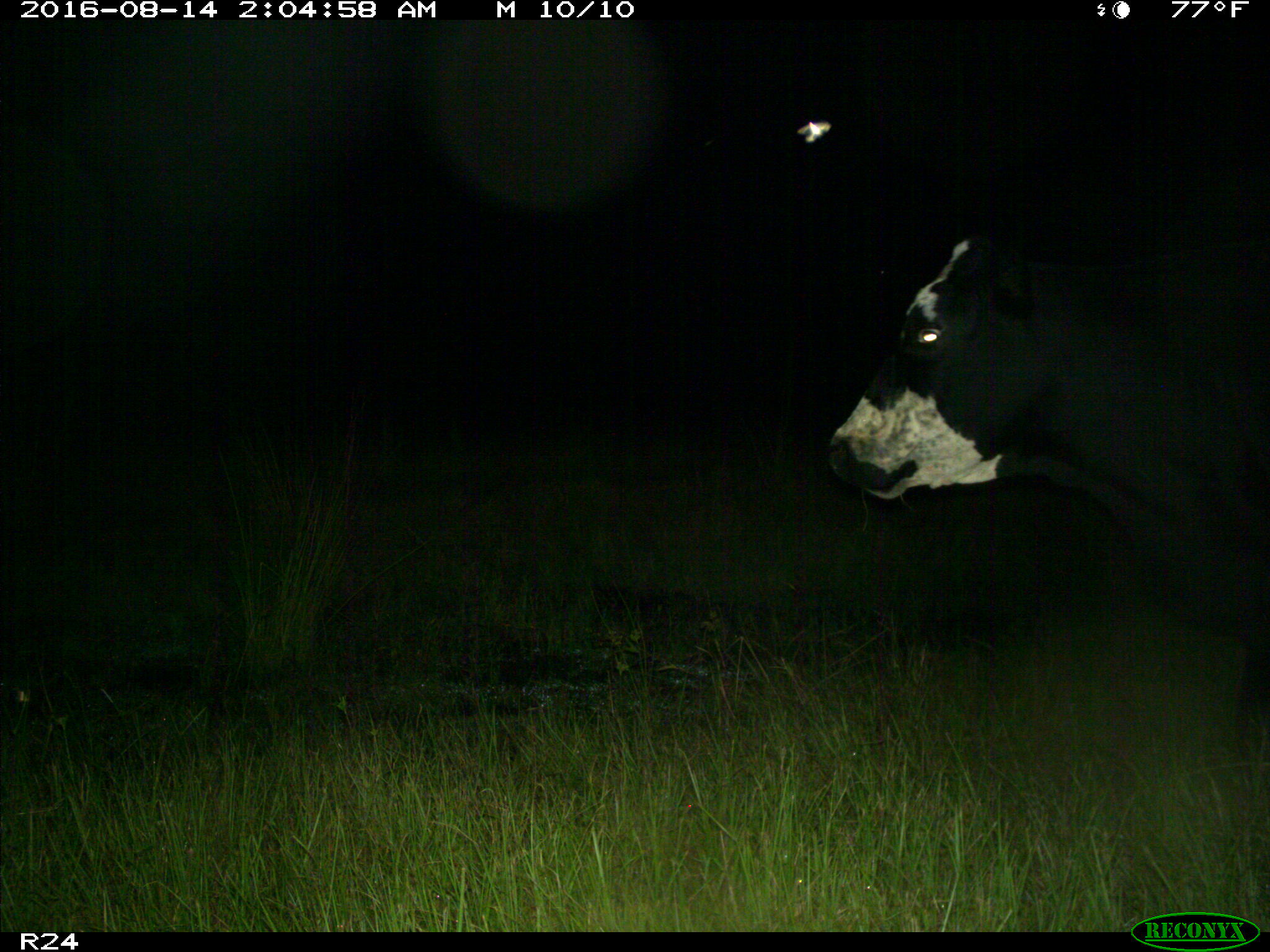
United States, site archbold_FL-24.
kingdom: Animalia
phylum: Chordata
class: Mammalia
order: Artiodactyla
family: Bovidae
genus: Bos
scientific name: Bos taurus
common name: domestic cow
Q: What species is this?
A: Bos taurus (domestic cow).